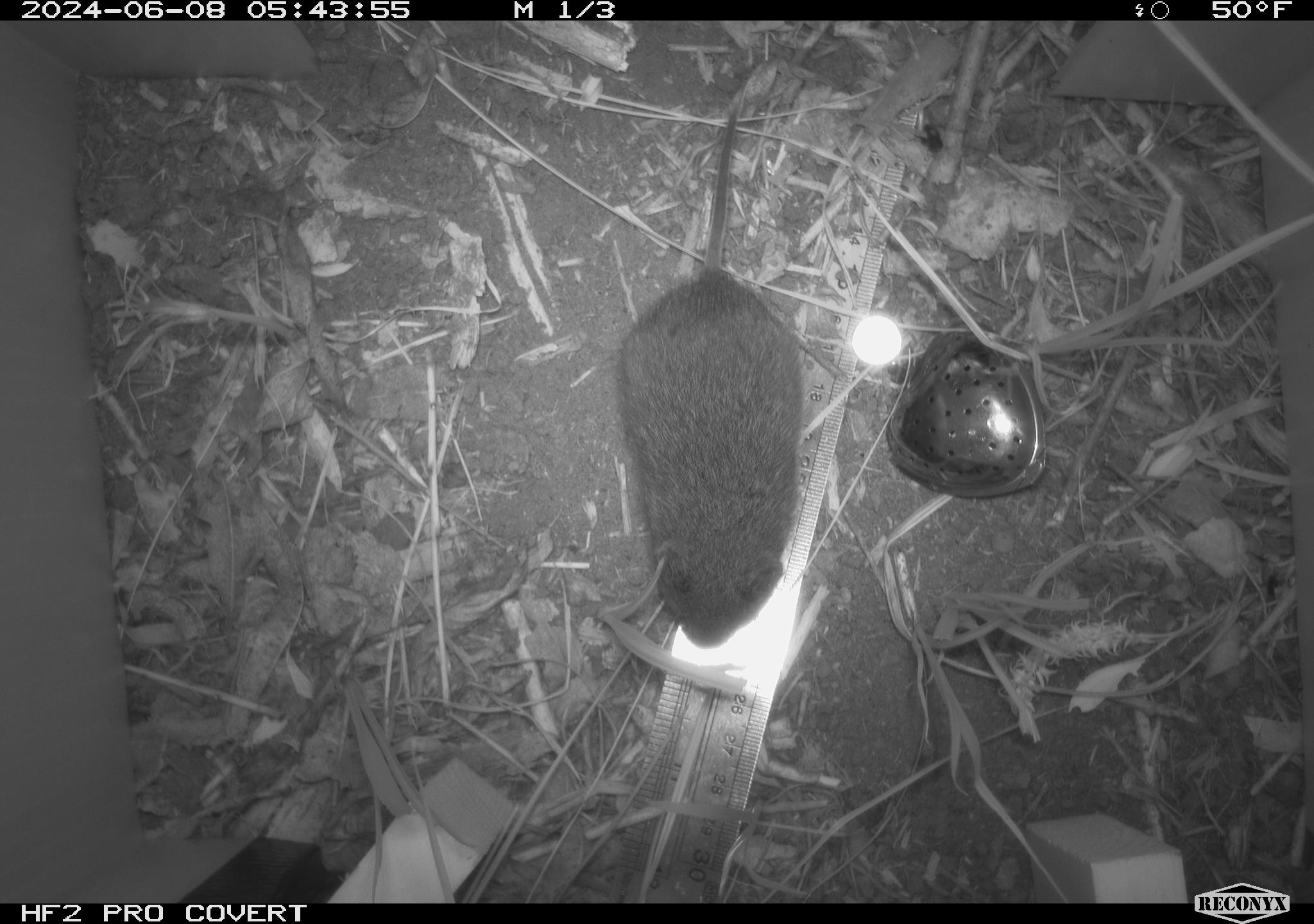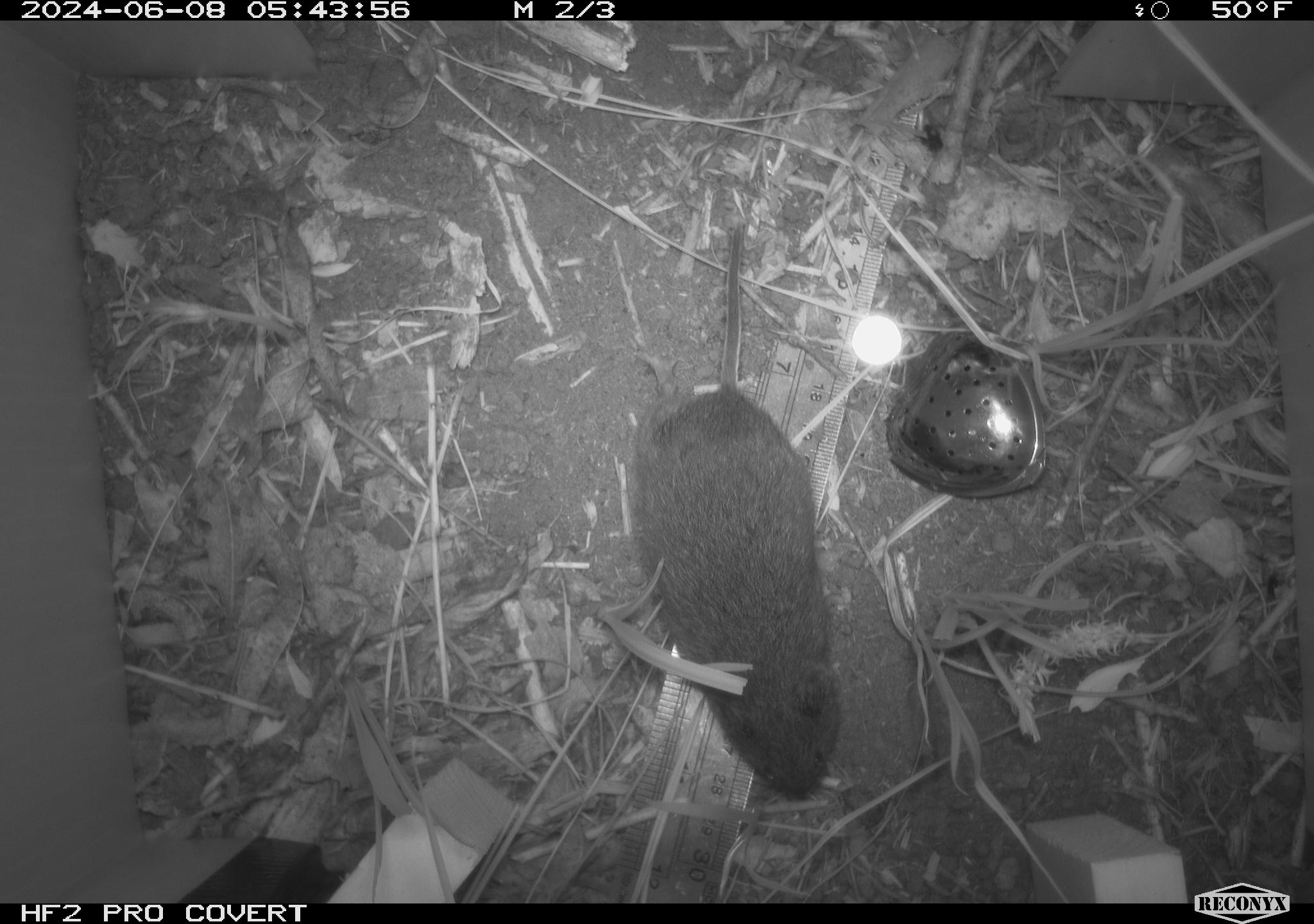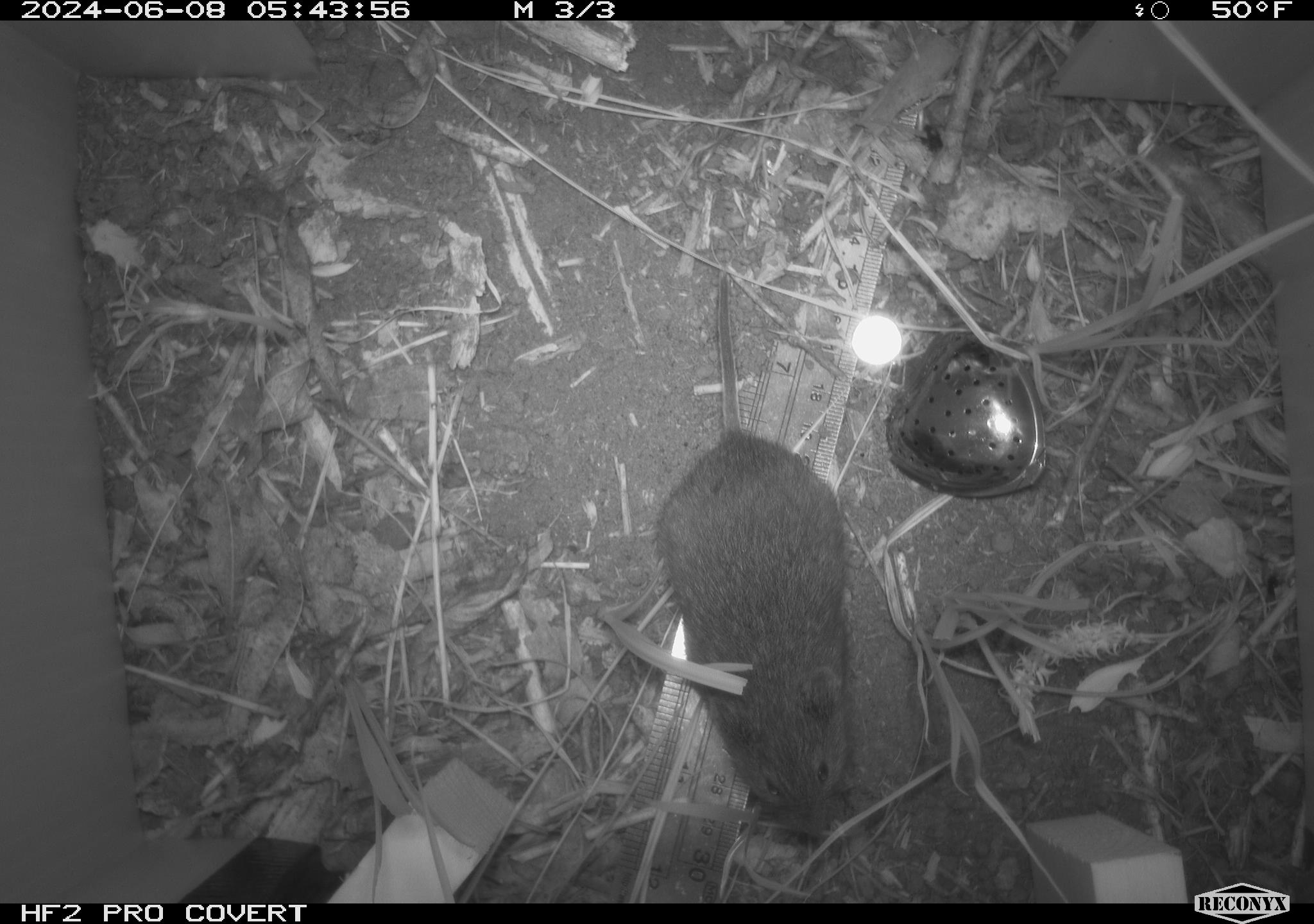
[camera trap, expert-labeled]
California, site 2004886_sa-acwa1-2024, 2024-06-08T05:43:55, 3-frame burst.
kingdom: Animalia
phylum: Chordata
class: Mammalia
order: Rodentia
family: Cricetidae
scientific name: Arvicolinae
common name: voles, lemmings, and muskrats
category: arvicolinae subfamily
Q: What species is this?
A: Arvicolinae subfamily (voles, lemmings, and muskrats) (Arvicolinae).